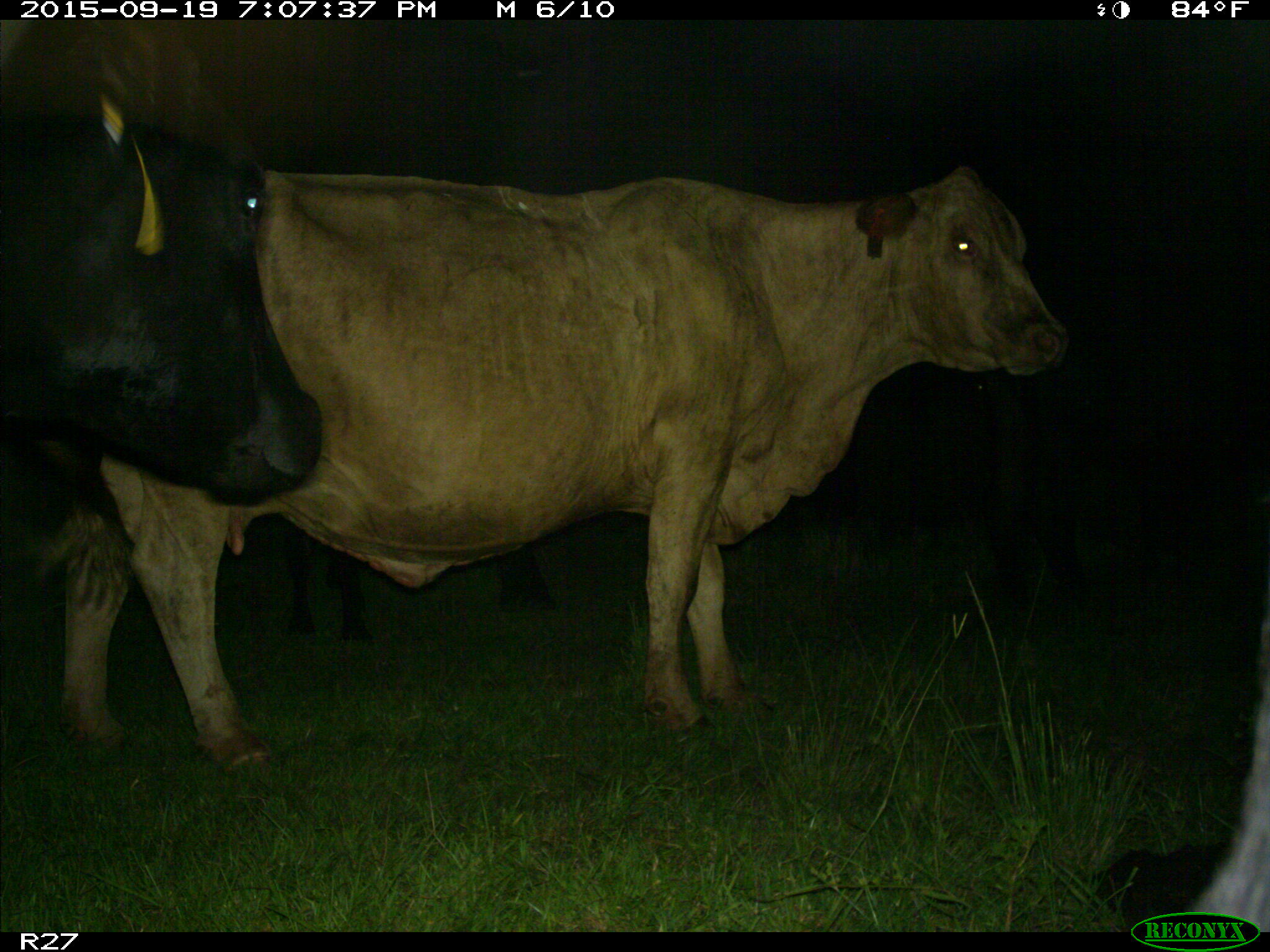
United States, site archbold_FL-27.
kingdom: Animalia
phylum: Chordata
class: Mammalia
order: Artiodactyla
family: Bovidae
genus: Bos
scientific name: Bos taurus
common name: domestic cow